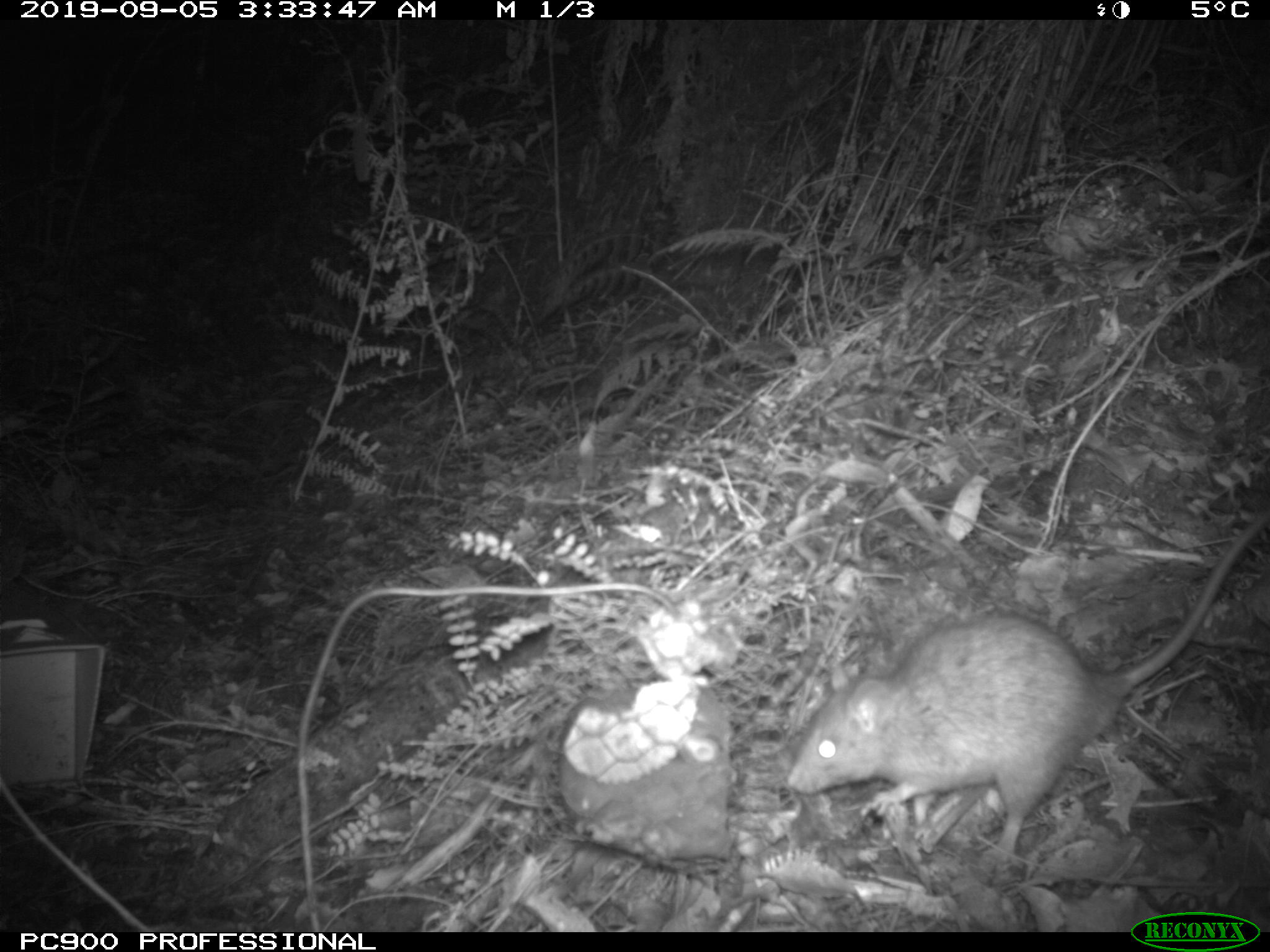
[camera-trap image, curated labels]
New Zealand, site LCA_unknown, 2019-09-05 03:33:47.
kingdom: Animalia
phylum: Chordata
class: Mammalia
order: Rodentia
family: Muridae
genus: Rattus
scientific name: Rattus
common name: rat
Rat (Rattus).